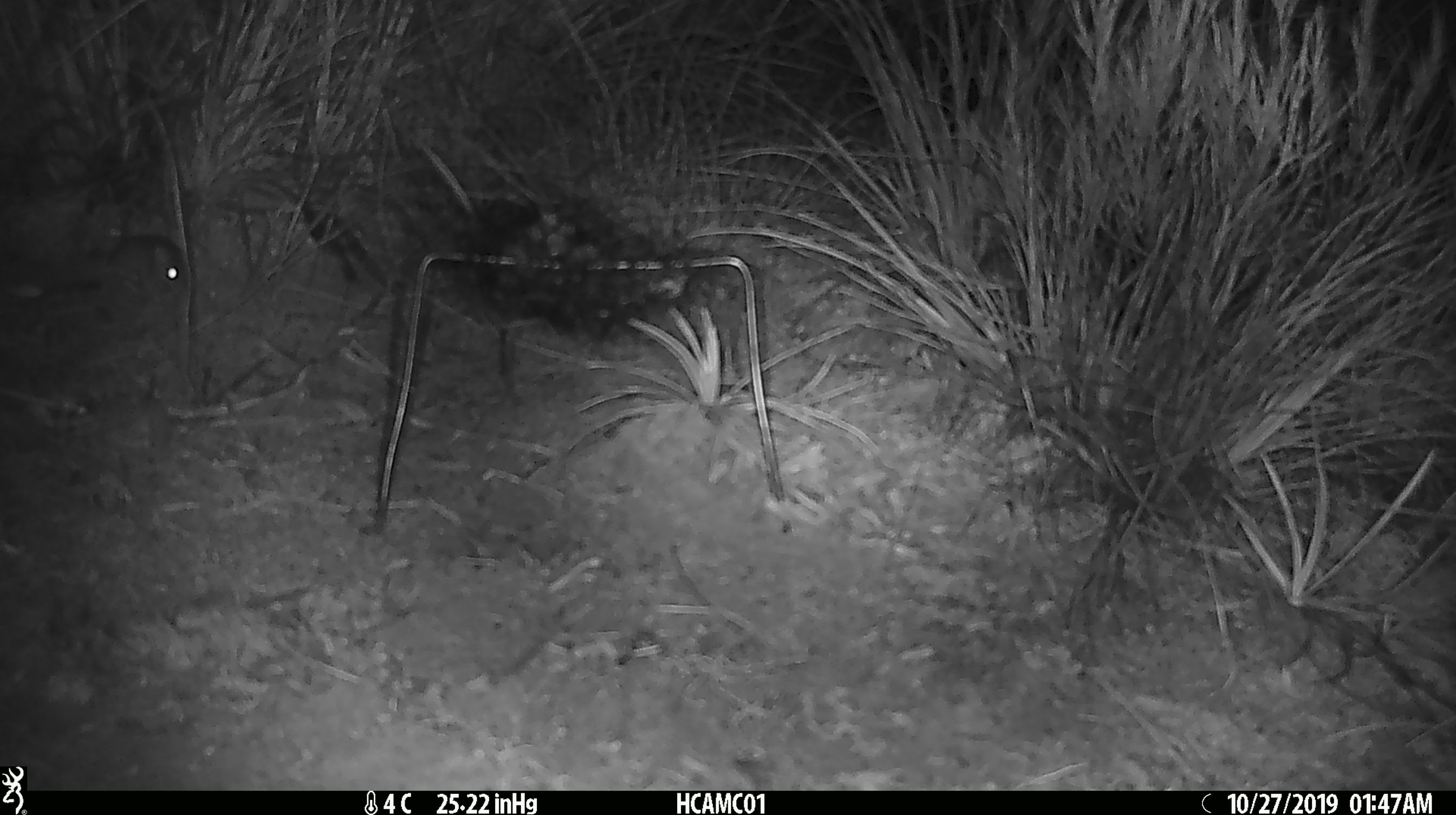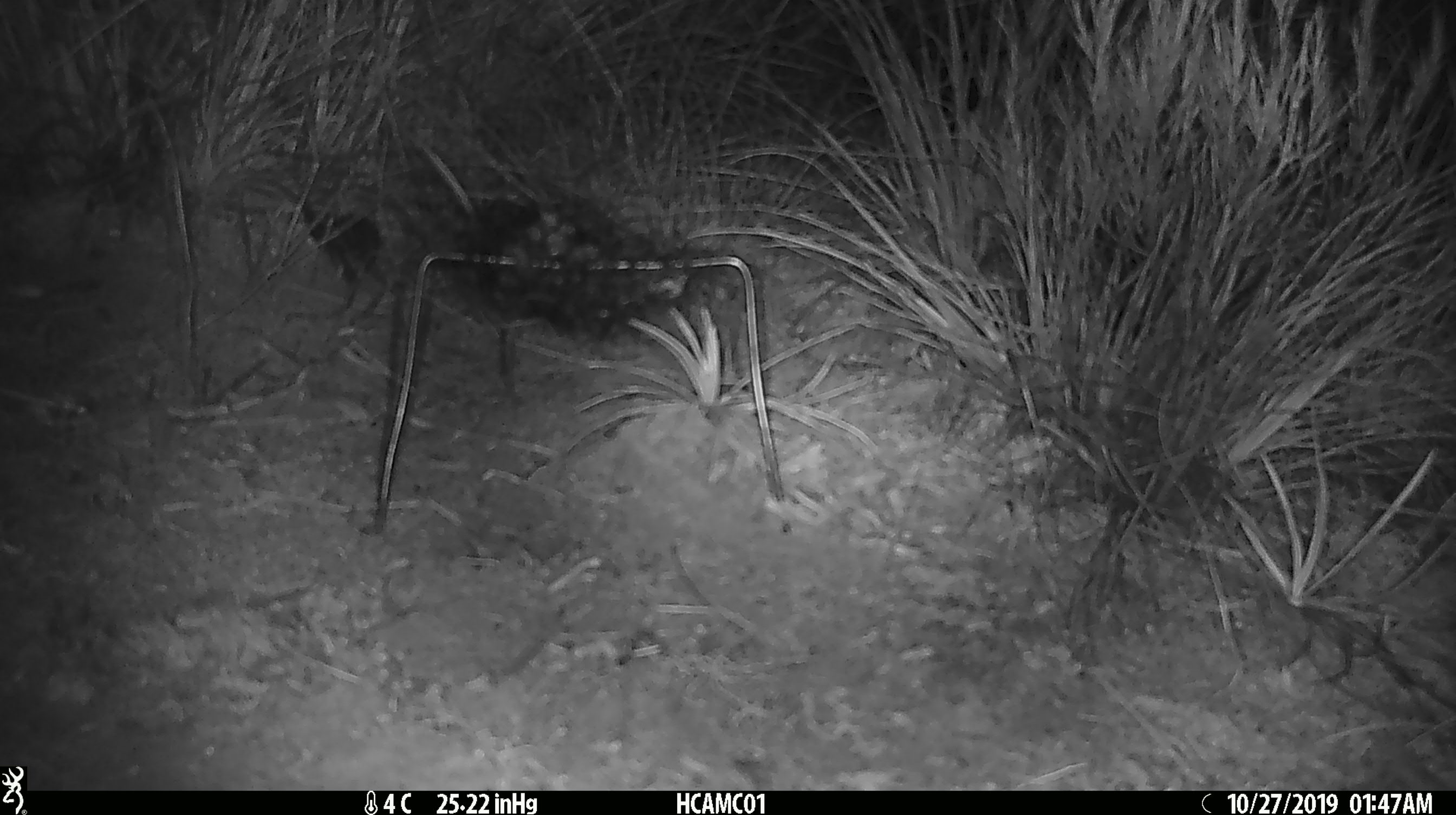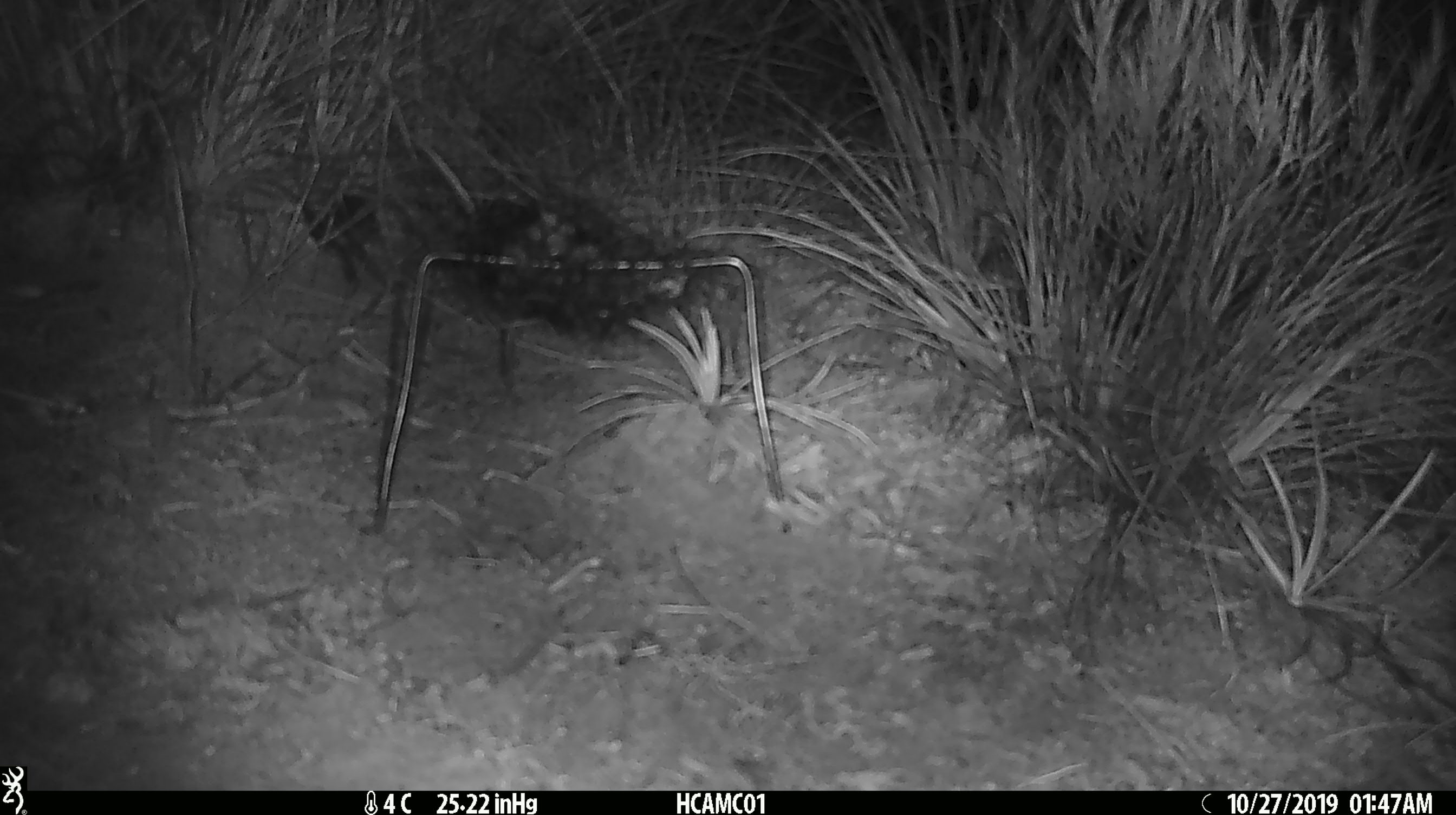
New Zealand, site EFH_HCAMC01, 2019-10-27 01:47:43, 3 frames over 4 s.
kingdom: Animalia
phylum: Chordata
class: Mammalia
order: Rodentia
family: Muridae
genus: Mus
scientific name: Mus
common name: mouse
Mouse (Mus).